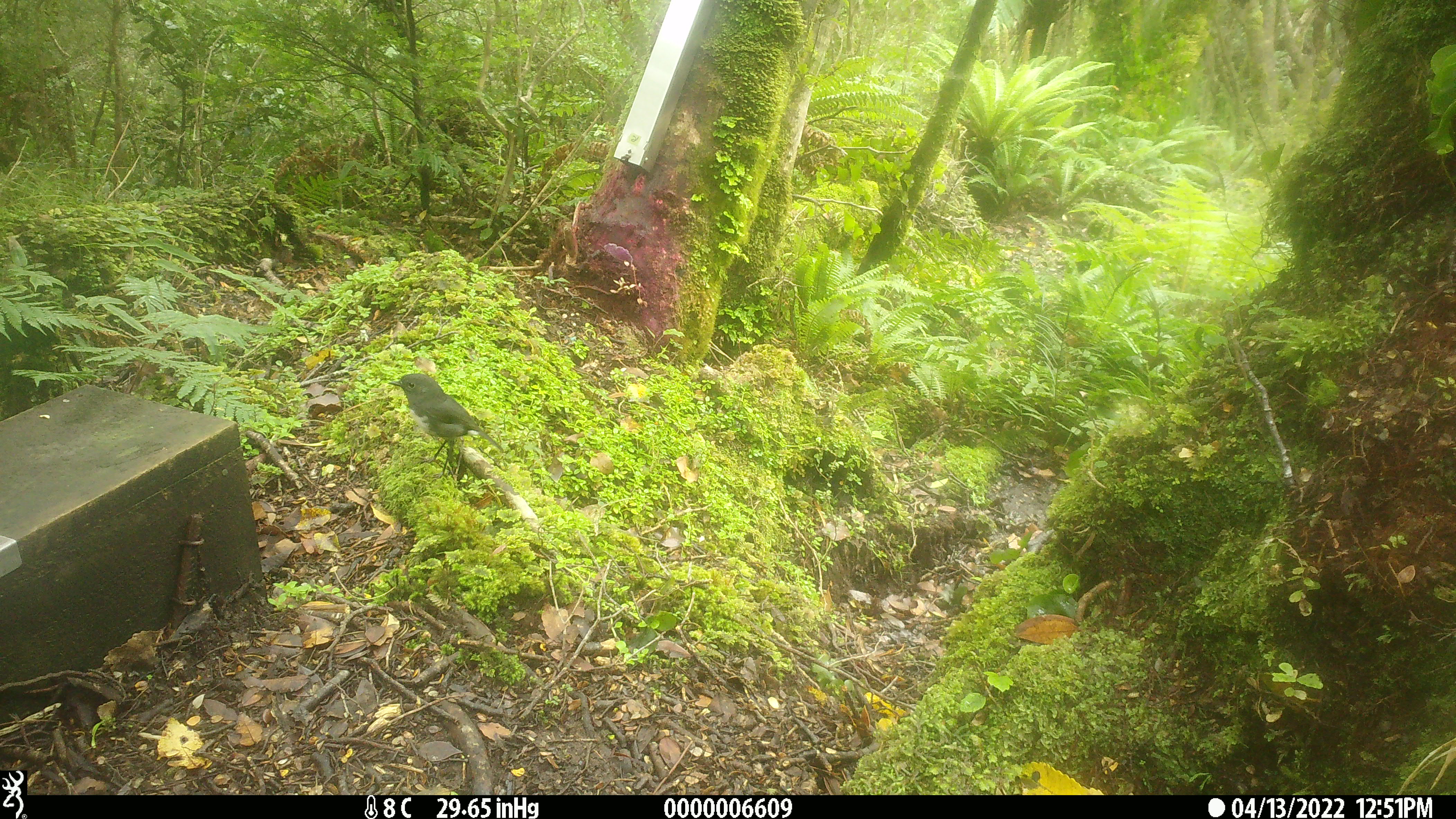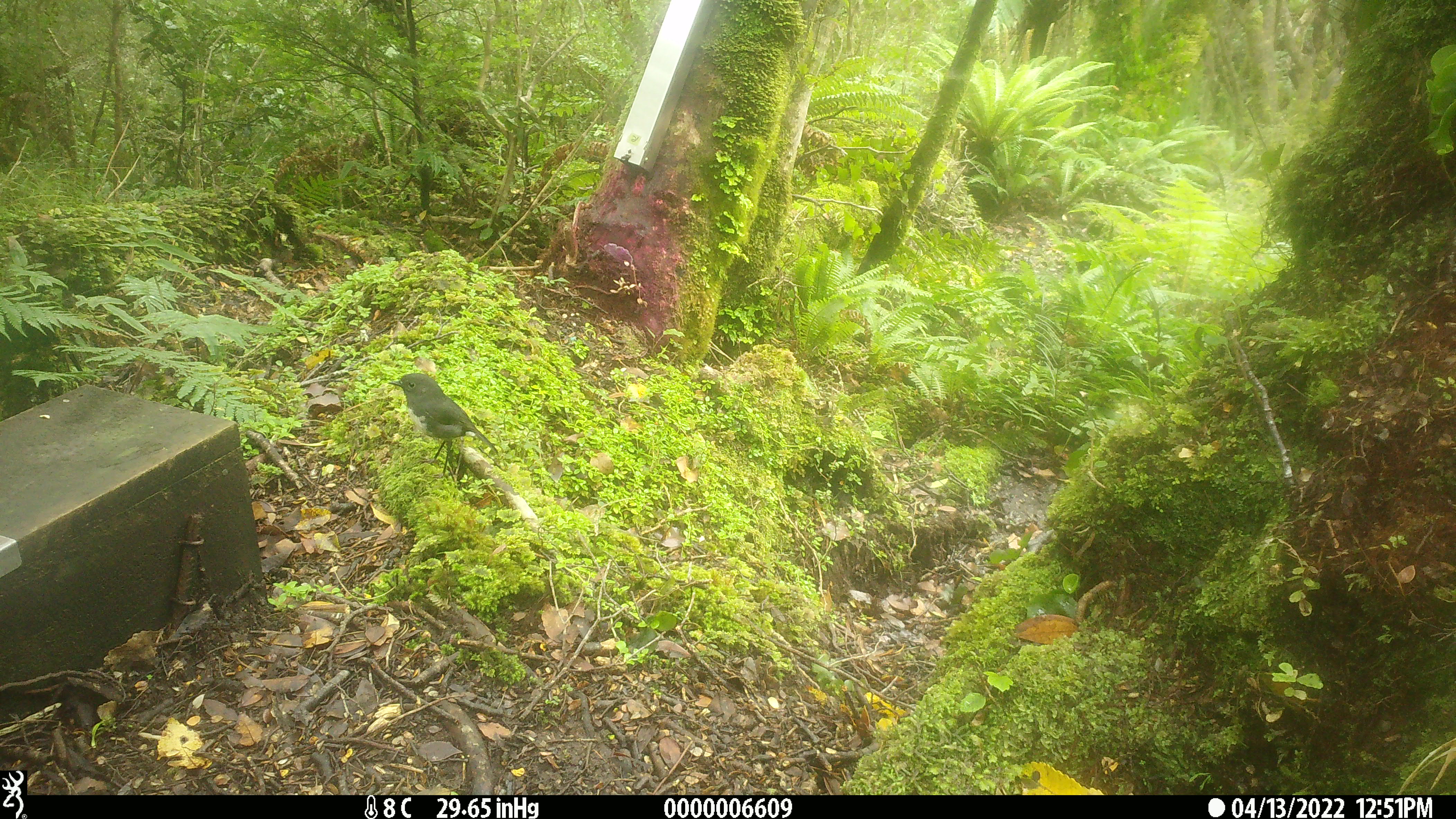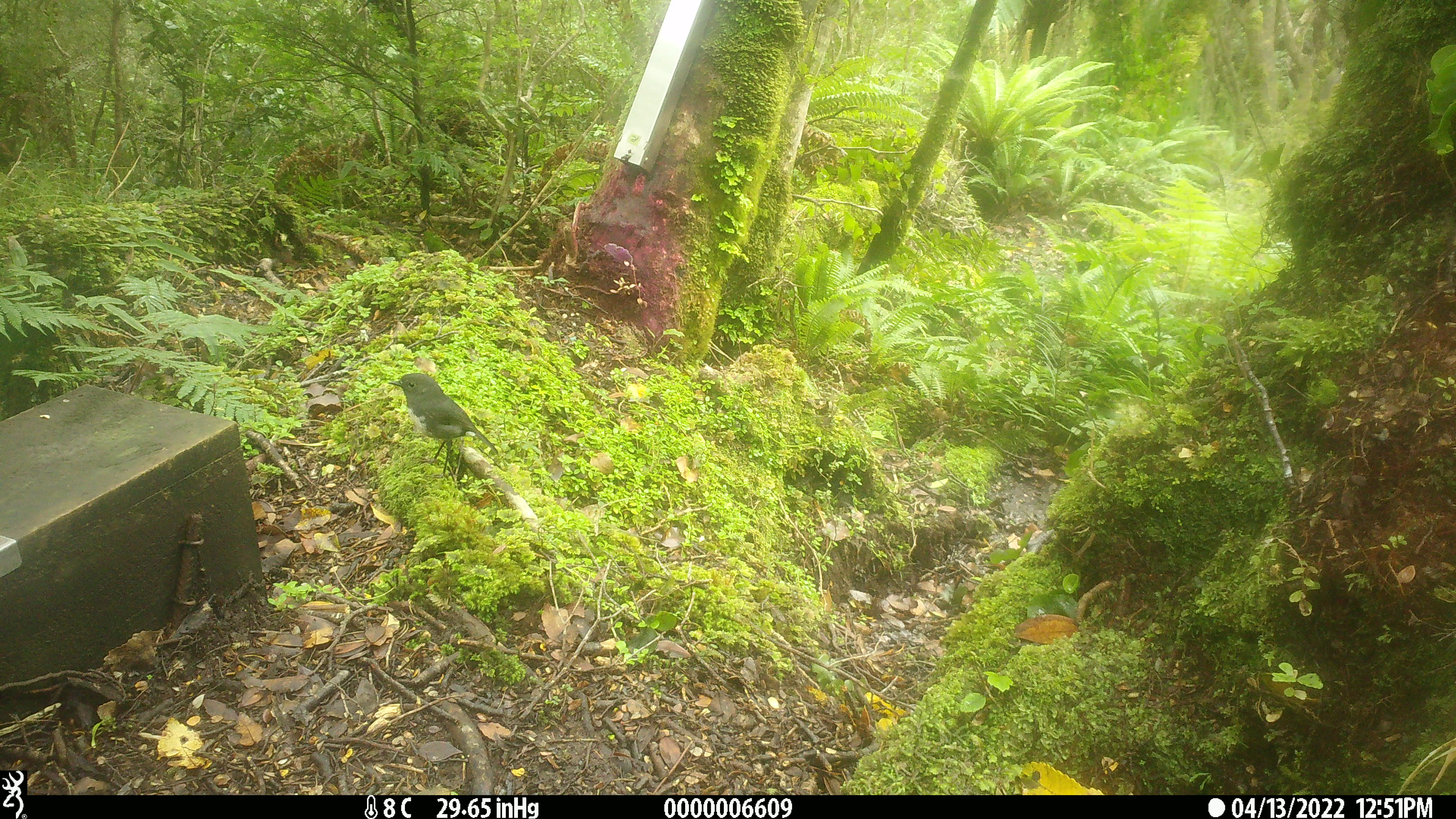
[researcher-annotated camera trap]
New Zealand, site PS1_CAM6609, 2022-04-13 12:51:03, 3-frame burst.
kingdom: Animalia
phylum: Chordata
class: Aves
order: Passeriformes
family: Petroicidae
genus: Petroica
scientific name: Petroica australis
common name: new zealand robin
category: robin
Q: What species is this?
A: Robin (new zealand robin) (Petroica australis).